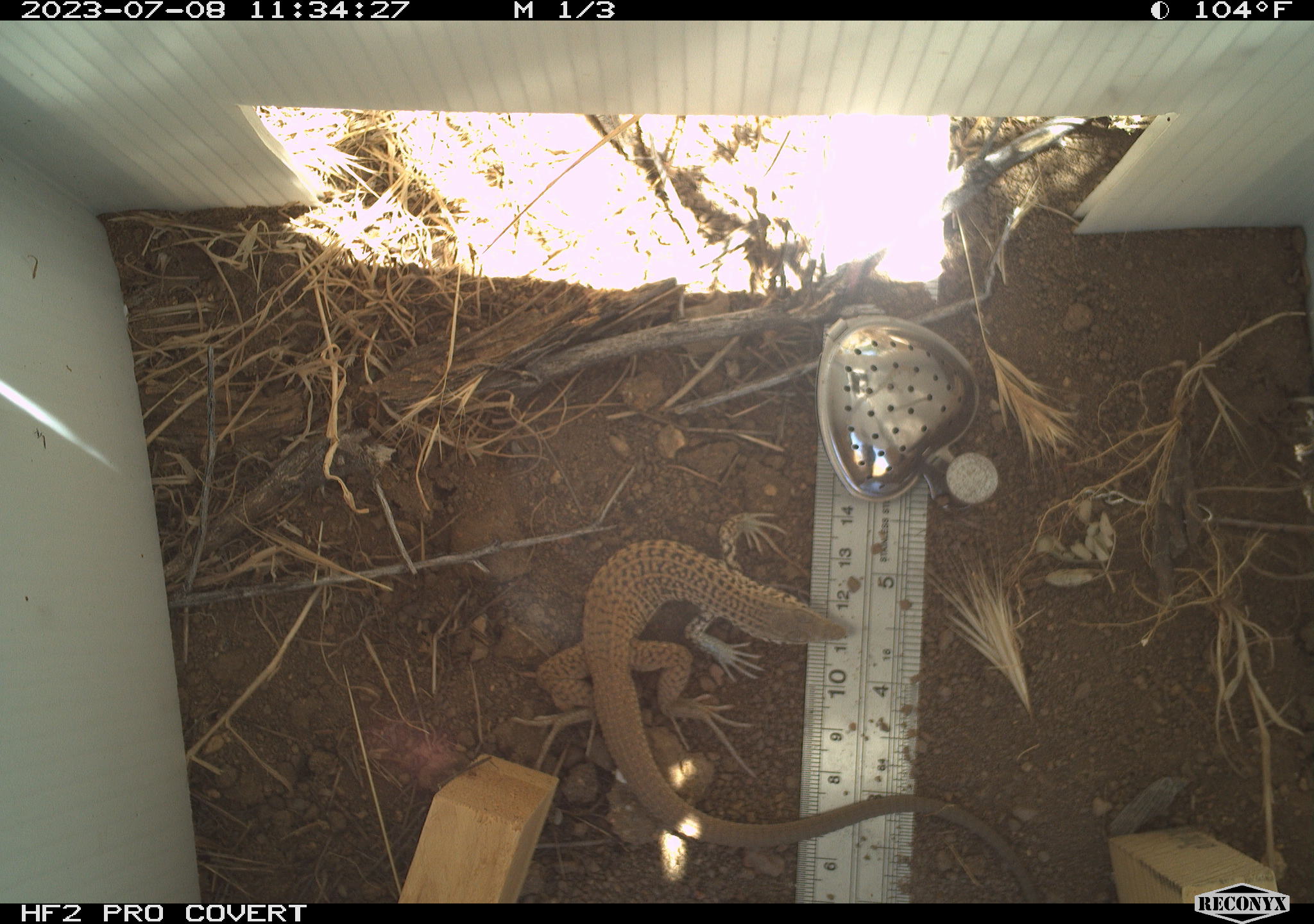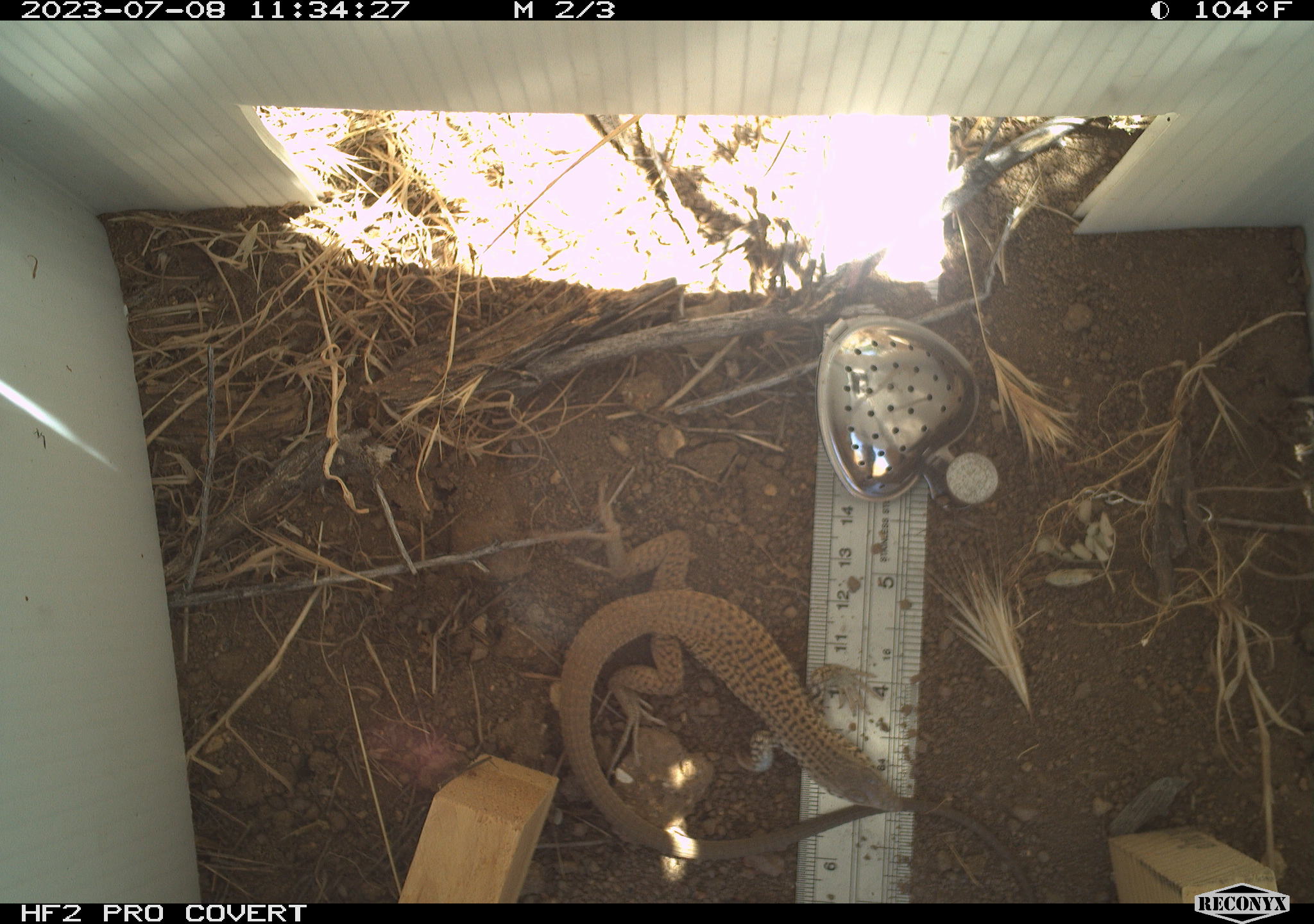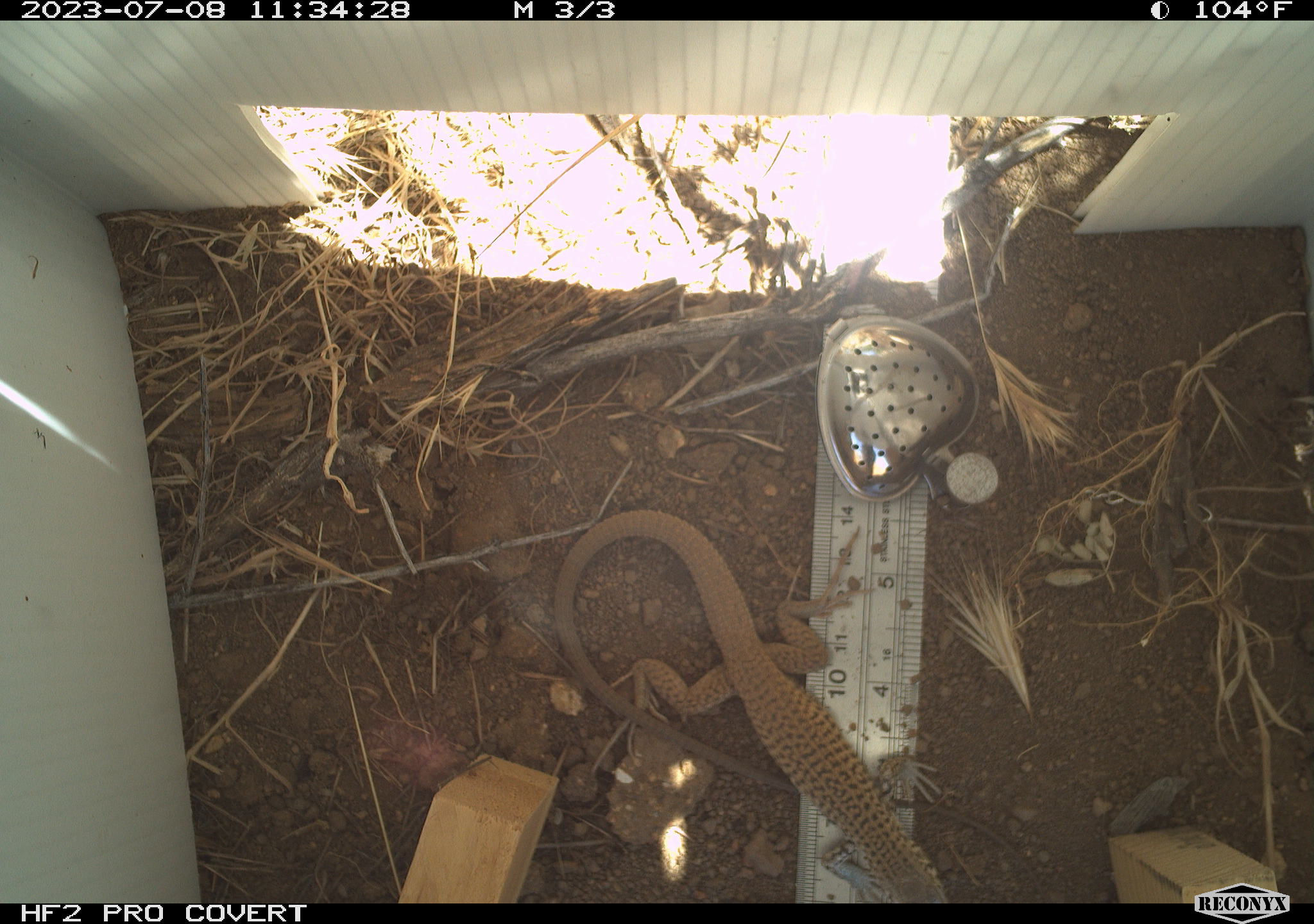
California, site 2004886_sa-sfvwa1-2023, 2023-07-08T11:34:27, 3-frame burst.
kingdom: Animalia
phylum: Chordata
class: Reptilia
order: Squamata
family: Teiidae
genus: Aspidoscelis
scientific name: Aspidoscelis tigris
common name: western whiptail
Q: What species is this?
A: Western whiptail (Aspidoscelis tigris).